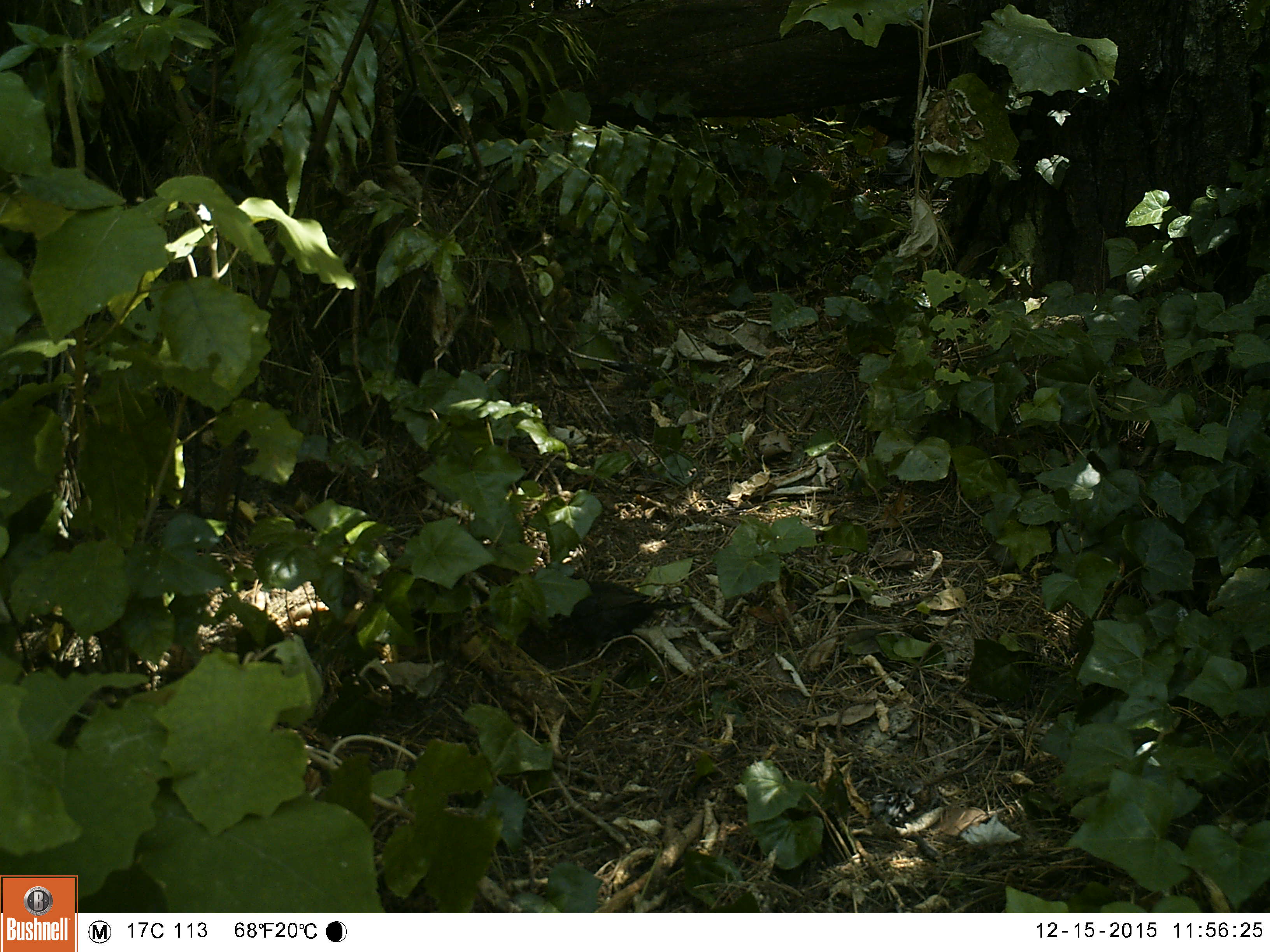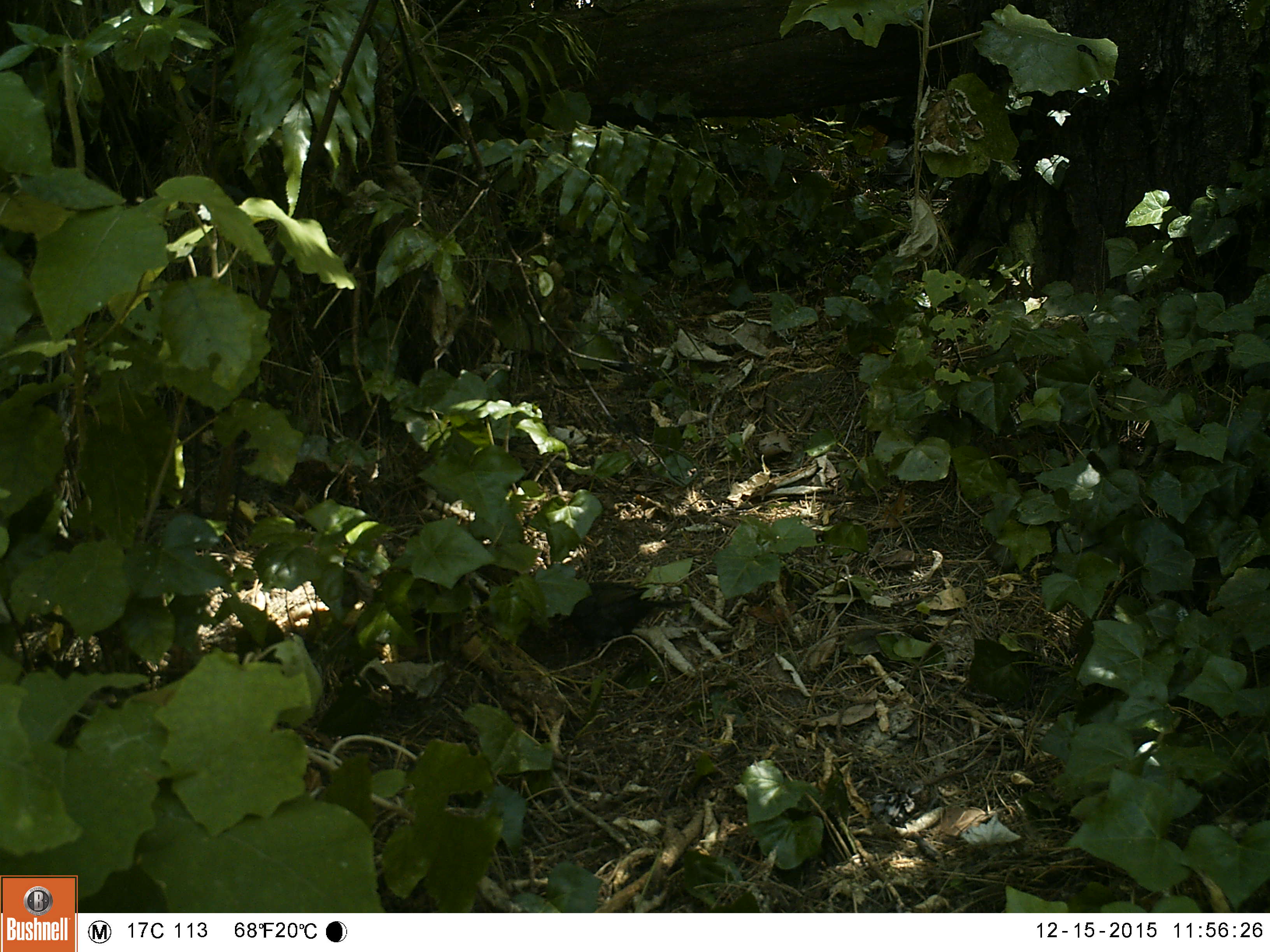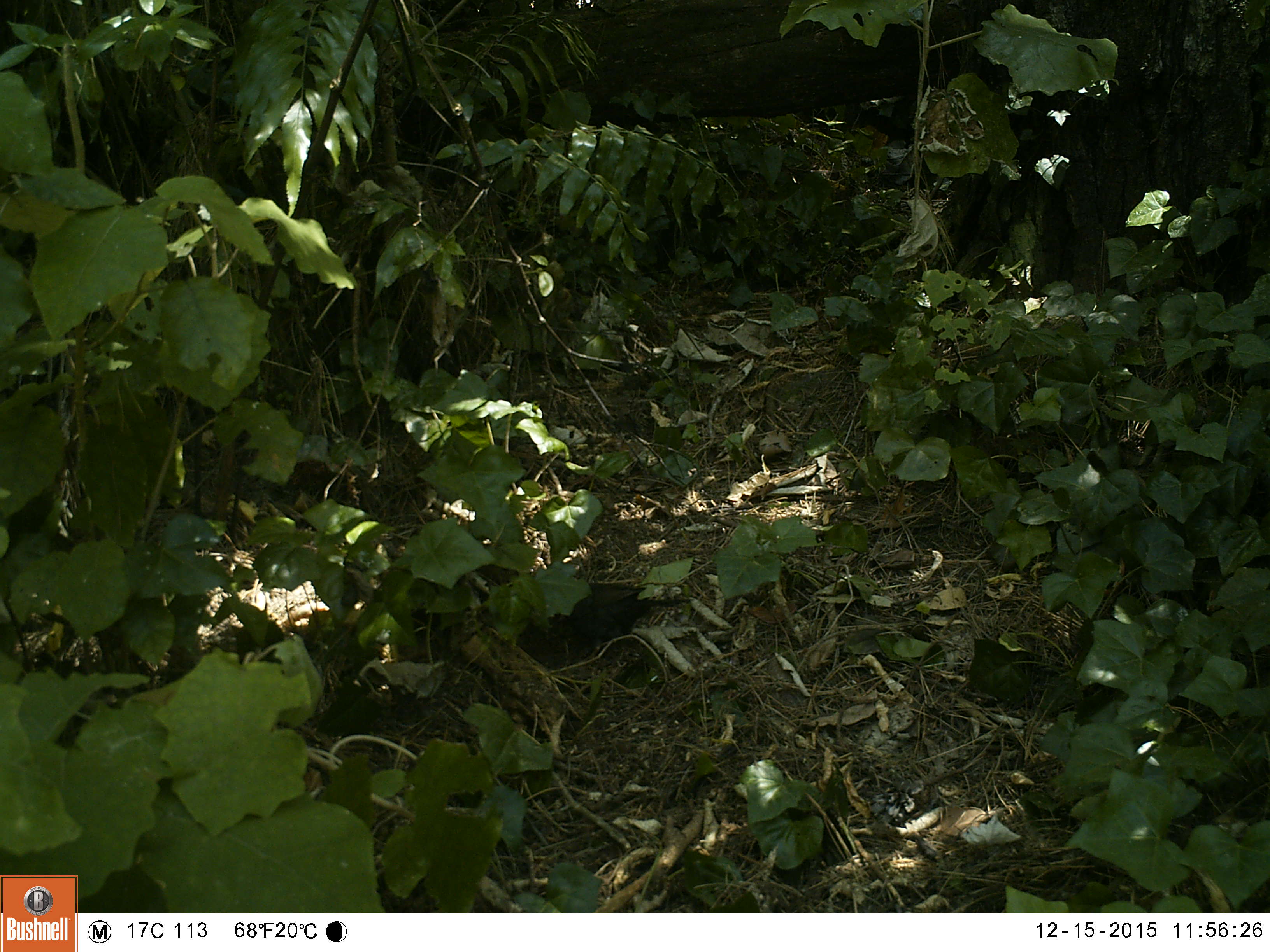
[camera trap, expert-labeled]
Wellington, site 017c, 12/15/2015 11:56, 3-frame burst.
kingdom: Animalia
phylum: Chordata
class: Aves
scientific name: Aves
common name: bird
Bird (Aves).